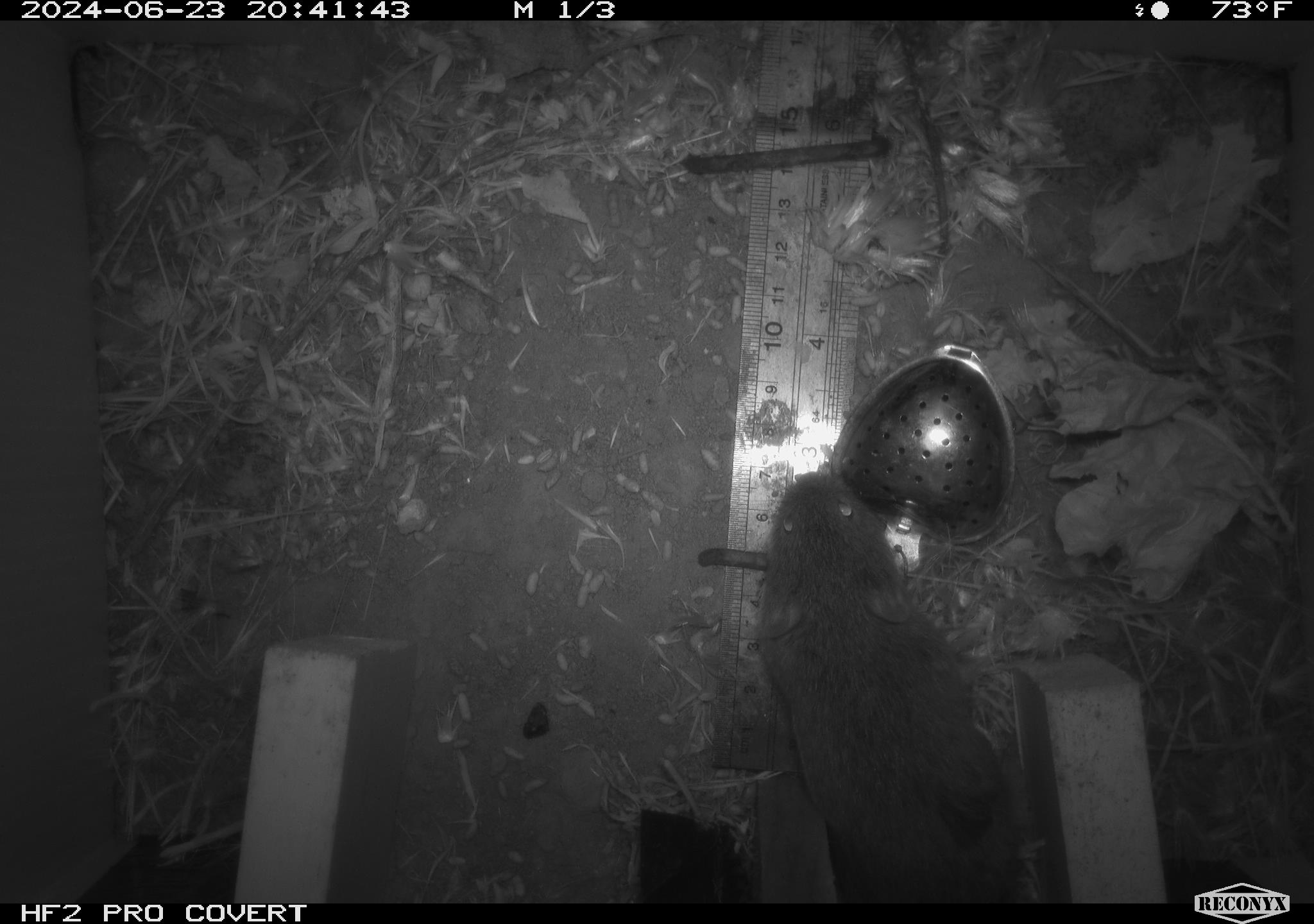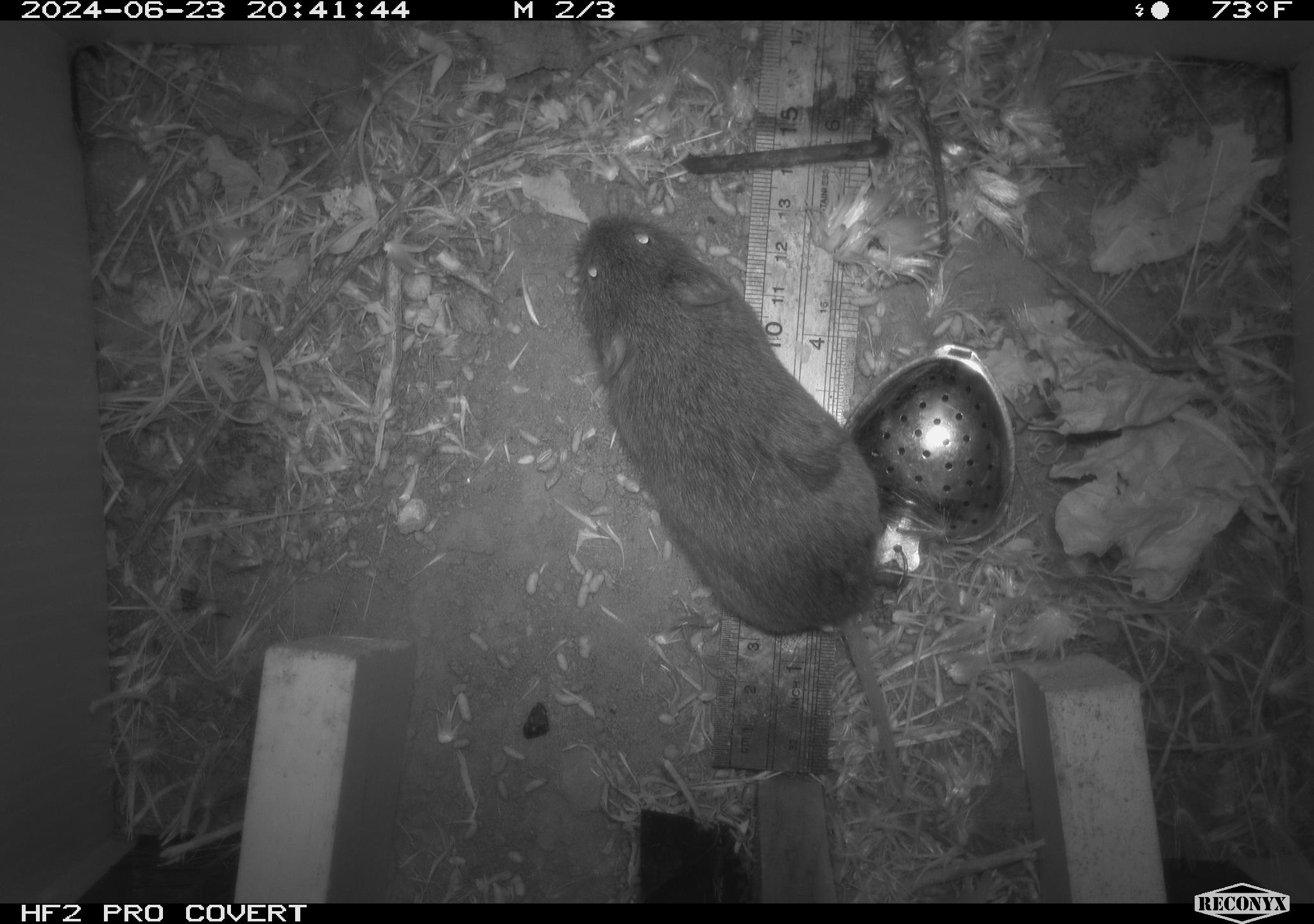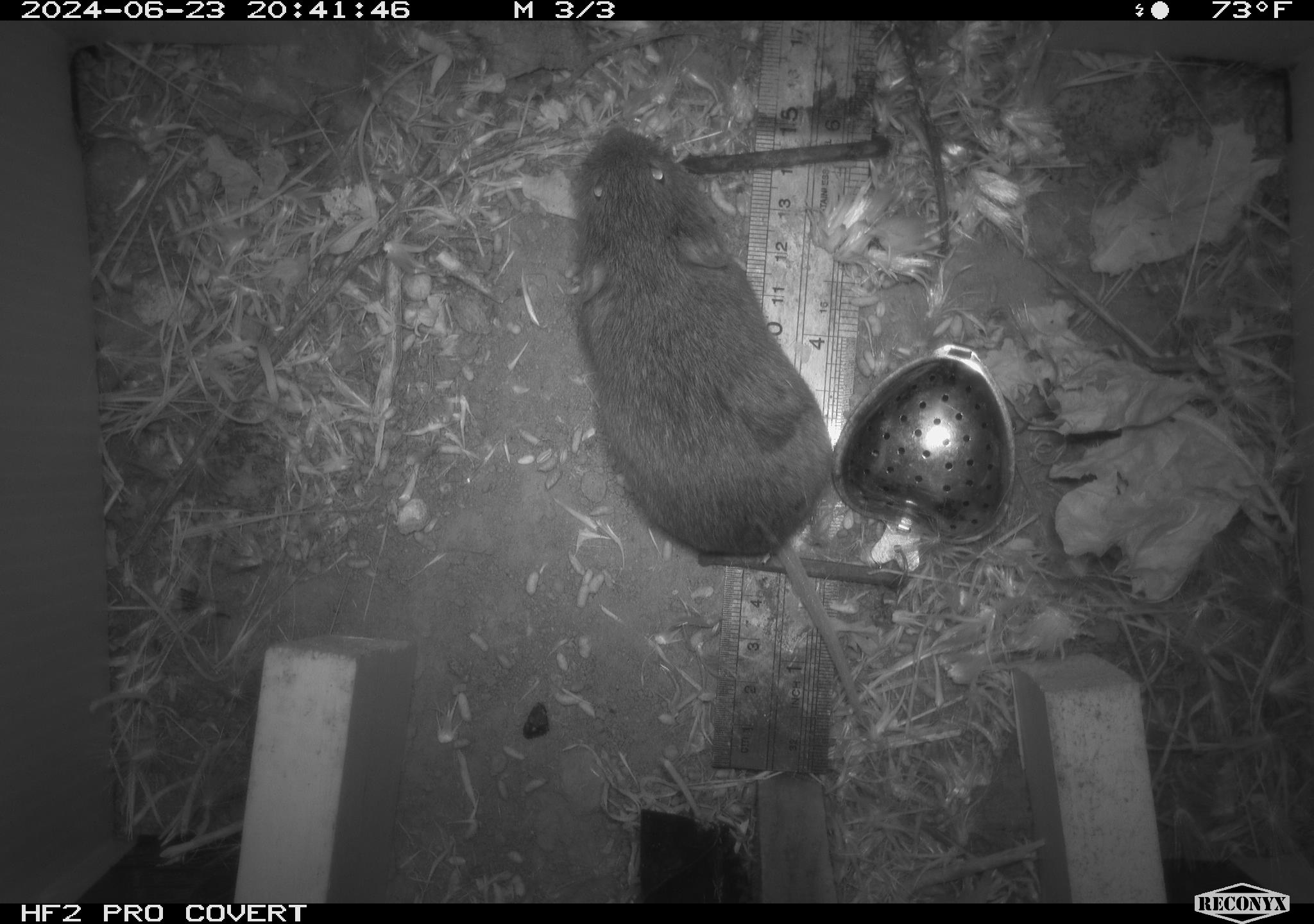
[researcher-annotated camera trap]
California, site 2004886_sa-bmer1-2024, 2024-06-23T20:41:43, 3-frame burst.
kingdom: Animalia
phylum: Chordata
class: Mammalia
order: Rodentia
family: Cricetidae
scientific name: Cricetidae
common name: hamsters, voles, lemmings, and allies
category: cricetidae family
Cricetidae family (hamsters, voles, lemmings, and allies) (Cricetidae).